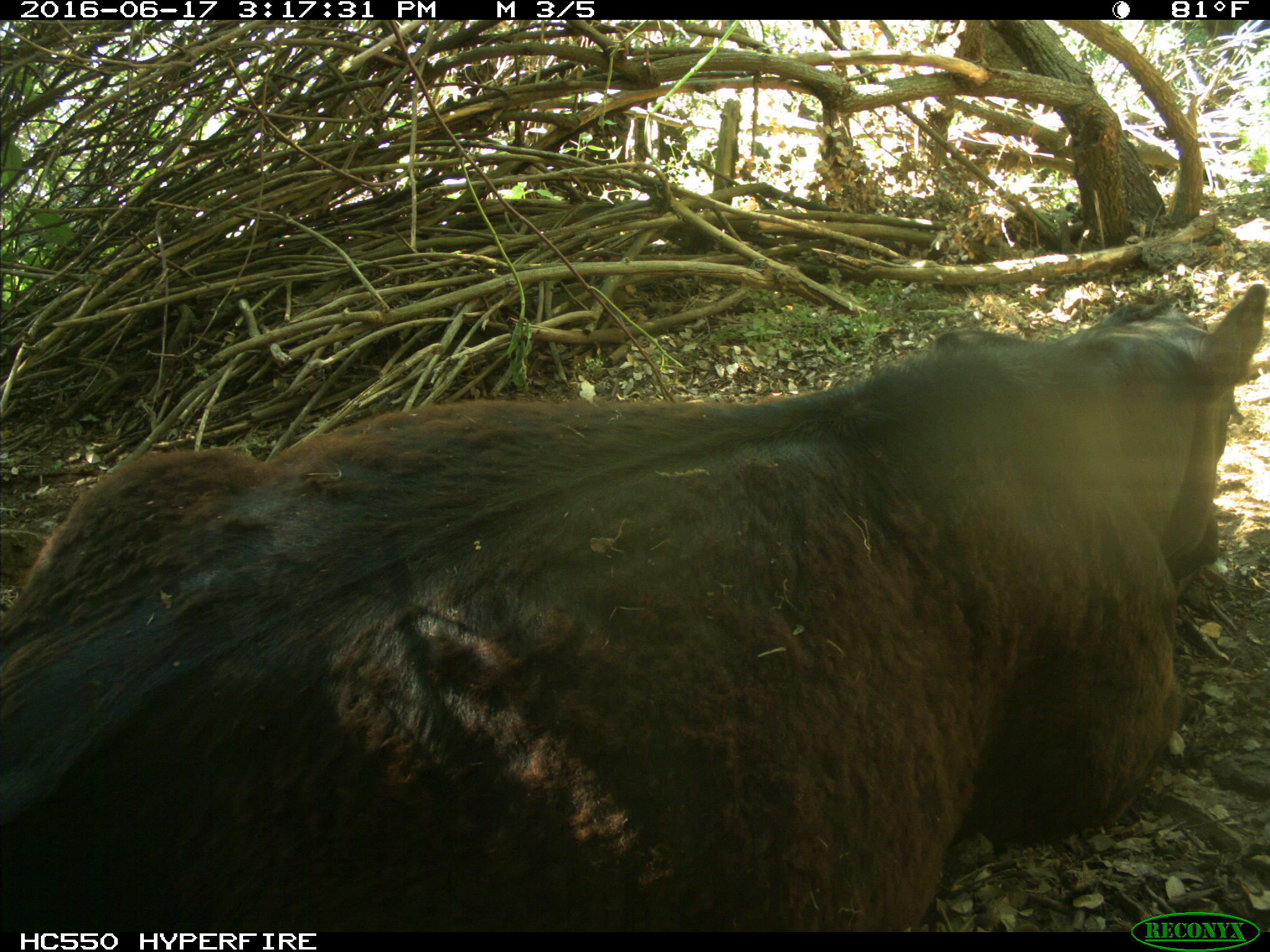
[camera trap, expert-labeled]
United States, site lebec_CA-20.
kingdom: Animalia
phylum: Chordata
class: Mammalia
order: Artiodactyla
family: Bovidae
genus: Bos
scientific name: Bos taurus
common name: domestic cow